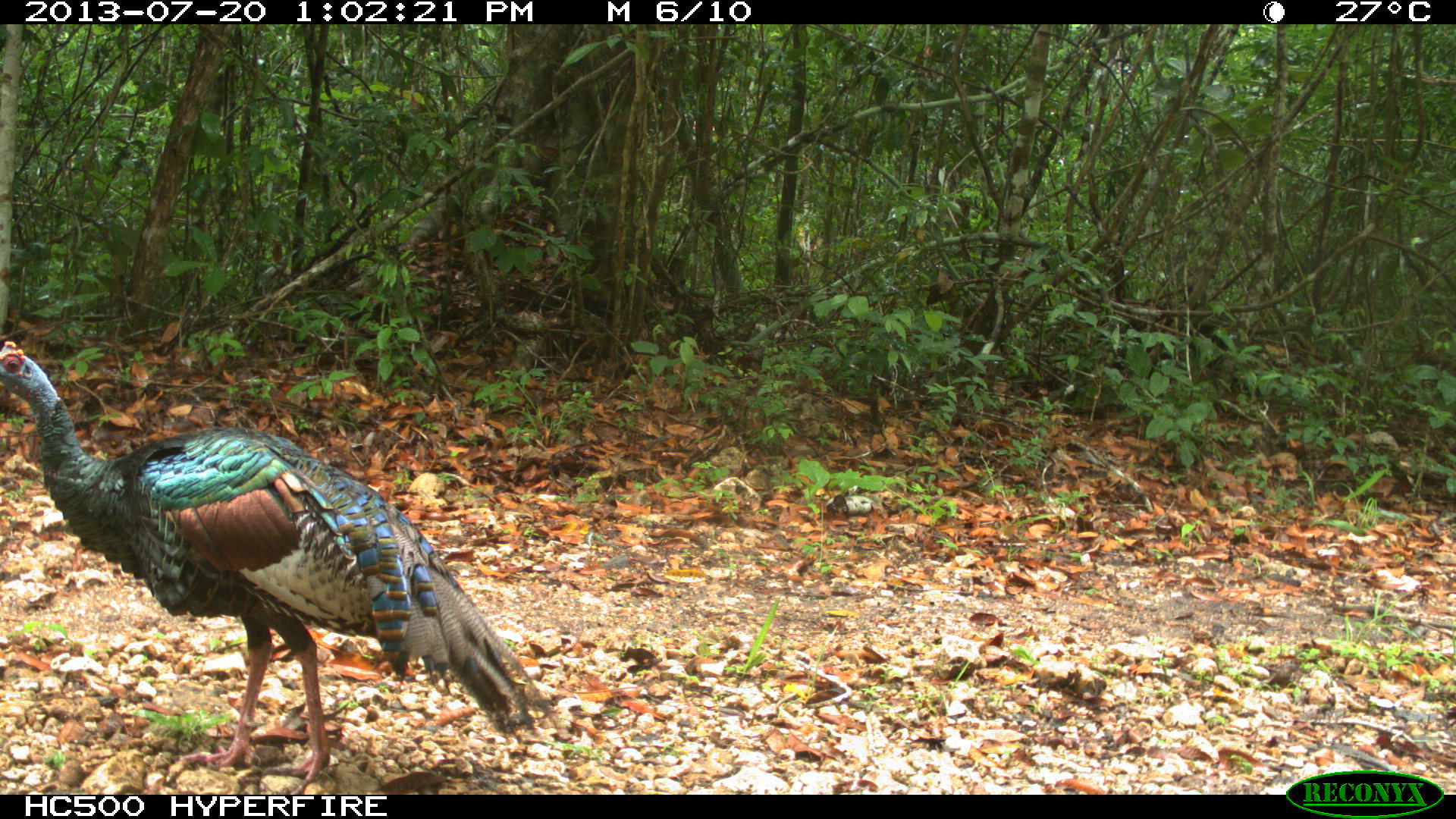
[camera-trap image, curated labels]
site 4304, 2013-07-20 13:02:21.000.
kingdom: Animalia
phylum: Chordata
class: Aves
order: Galliformes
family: Phasianidae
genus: Meleagris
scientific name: Meleagris ocellata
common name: ocellated turkey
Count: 1.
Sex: male.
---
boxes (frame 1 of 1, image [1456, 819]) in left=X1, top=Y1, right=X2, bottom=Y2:
meleagris ocellata: left=0, top=337, right=555, bottom=794